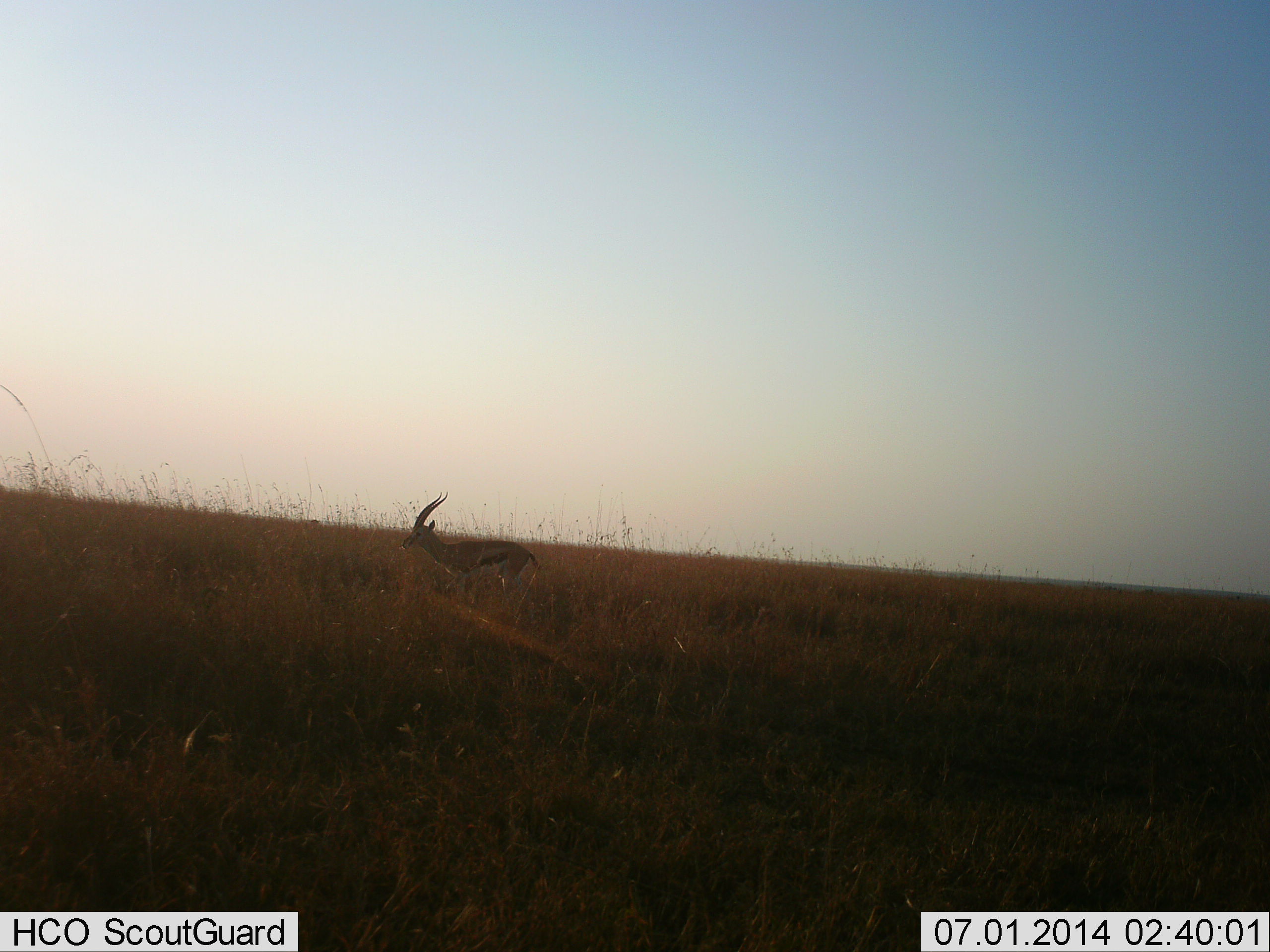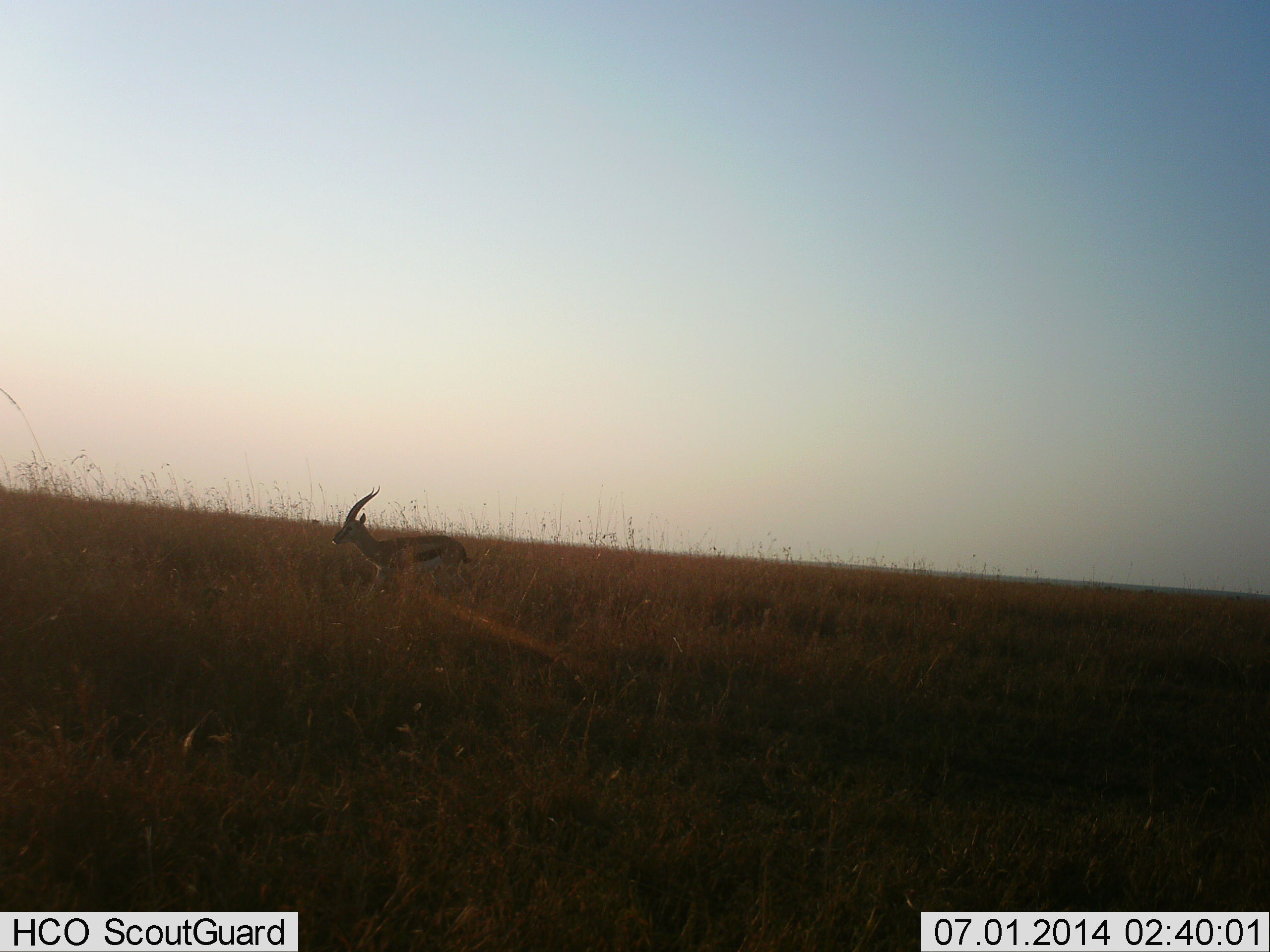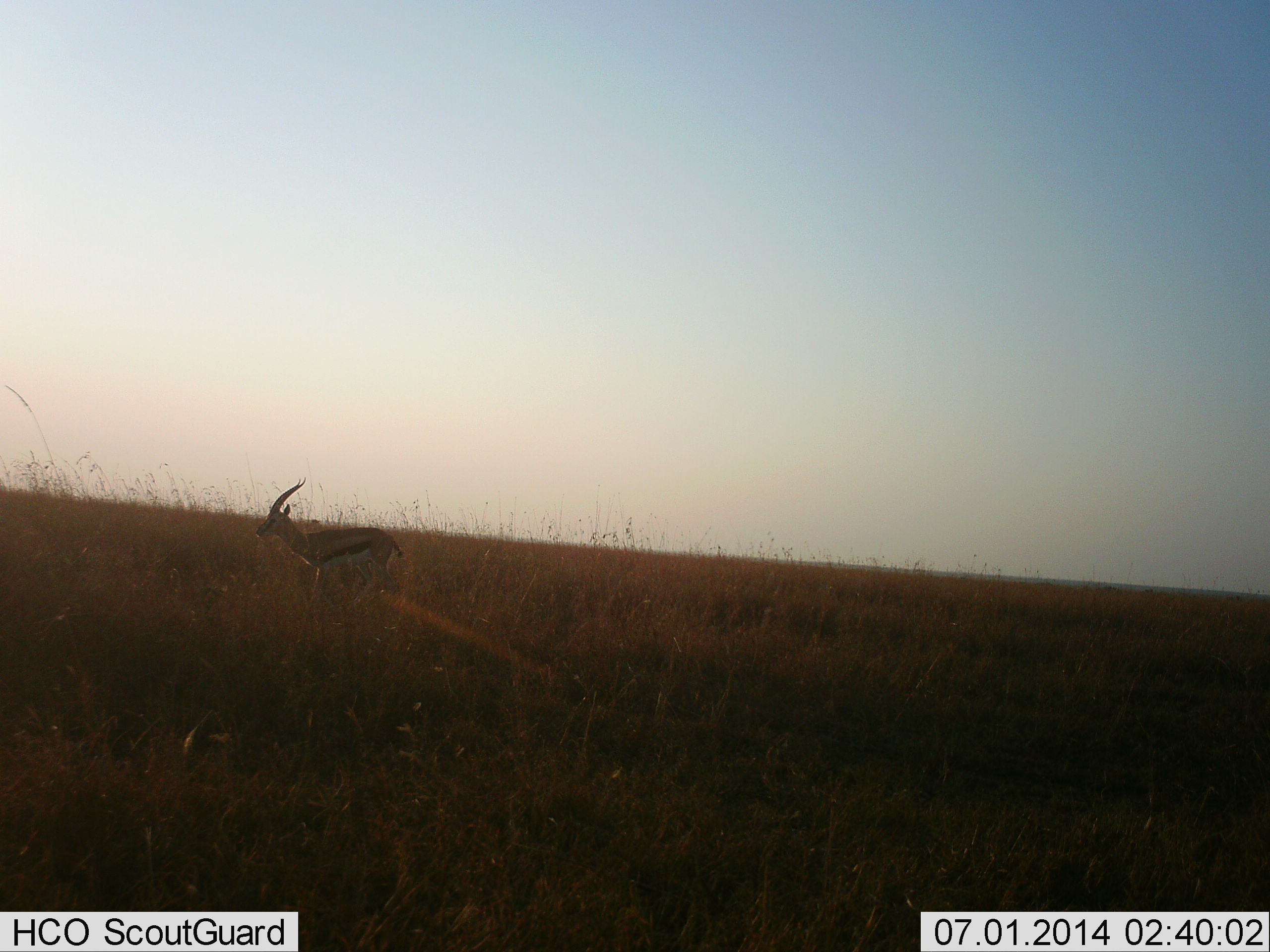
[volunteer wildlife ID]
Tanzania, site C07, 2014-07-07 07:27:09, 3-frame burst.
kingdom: Animalia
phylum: Chordata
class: Mammalia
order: Artiodactyla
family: Bovidae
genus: Eudorcas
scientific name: Eudorcas thomsonii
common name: thomson's gazelle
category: gazellethomsons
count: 1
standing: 30%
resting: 0%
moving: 70%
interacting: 0%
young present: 10%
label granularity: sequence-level